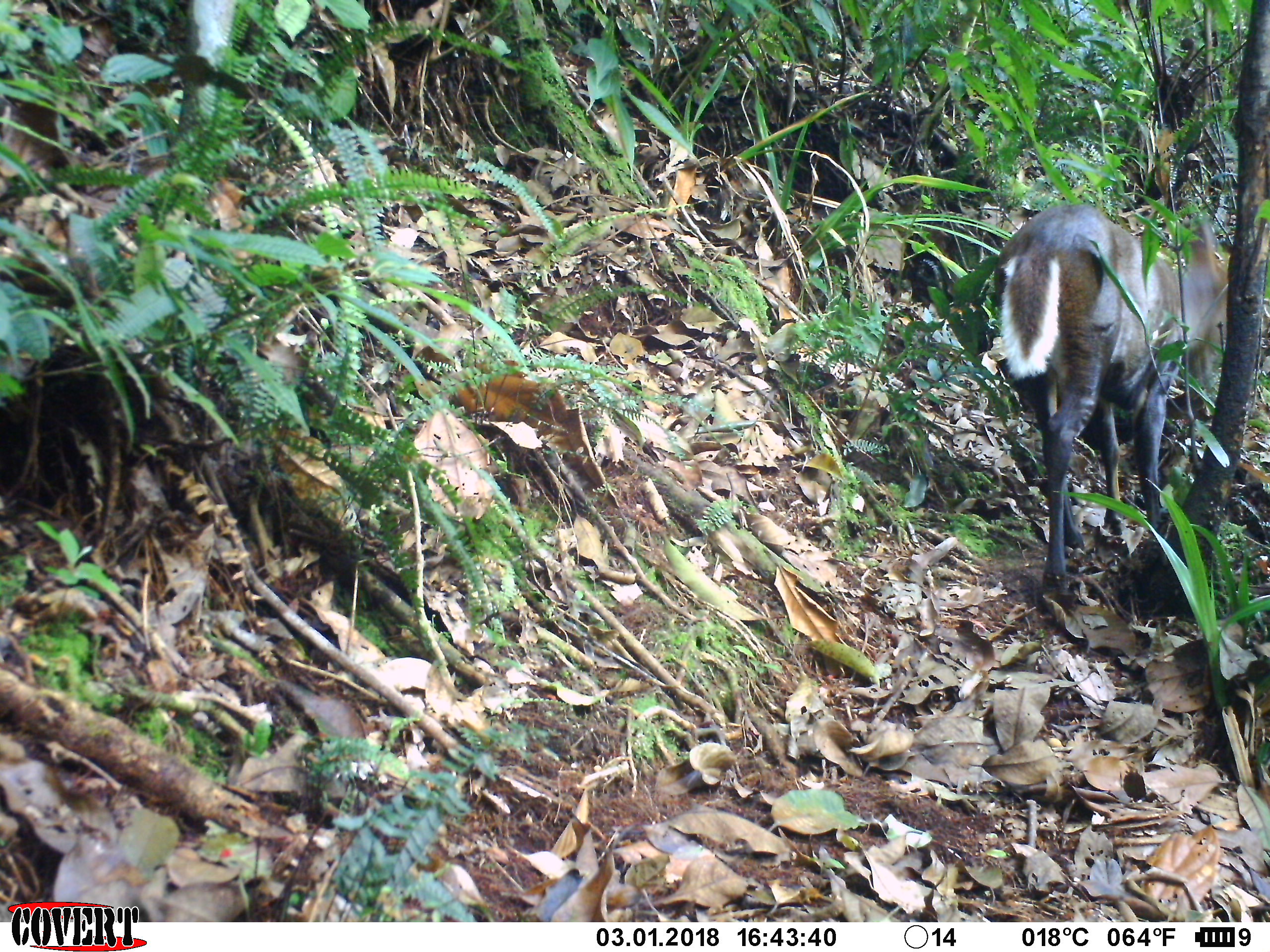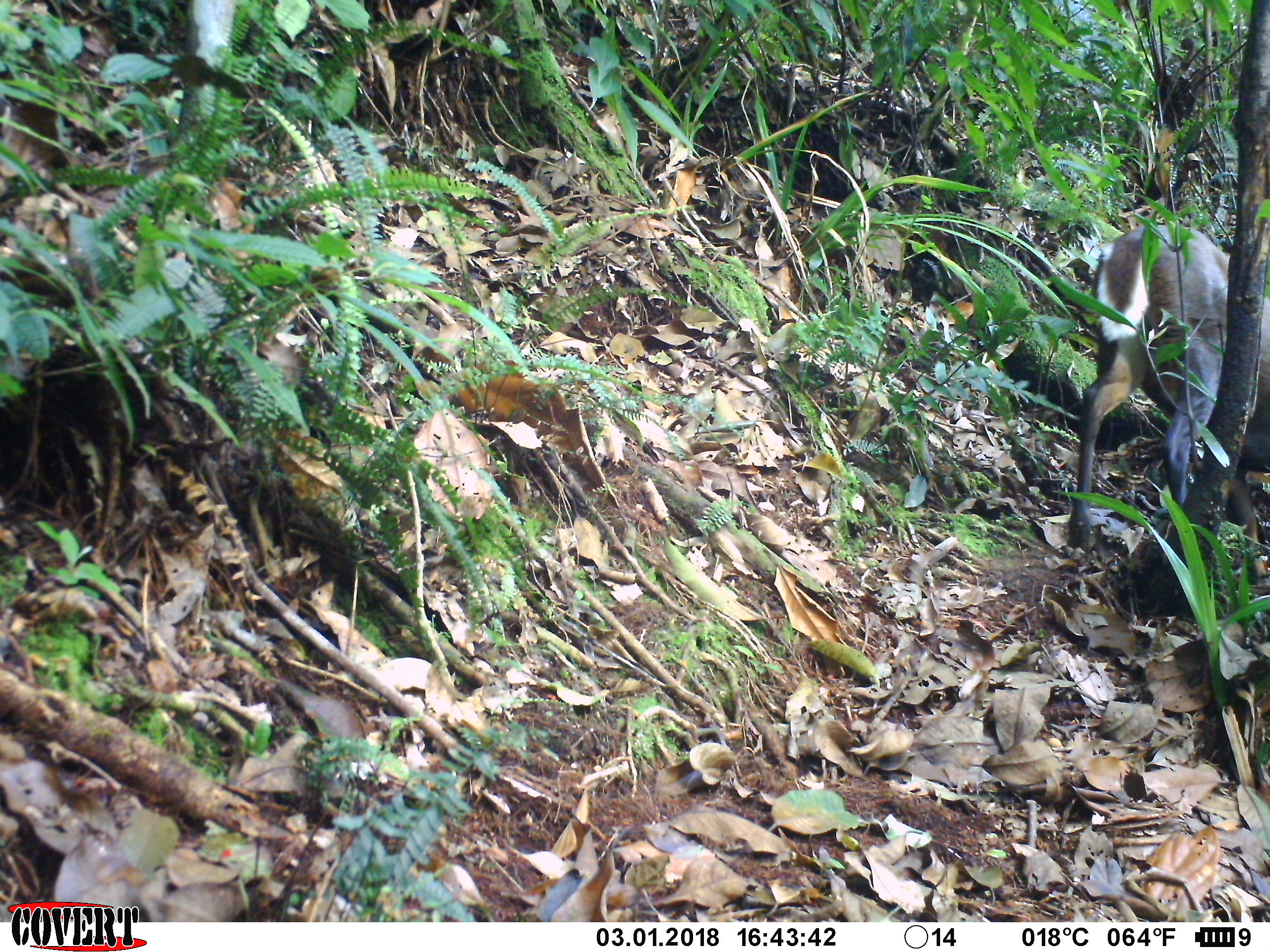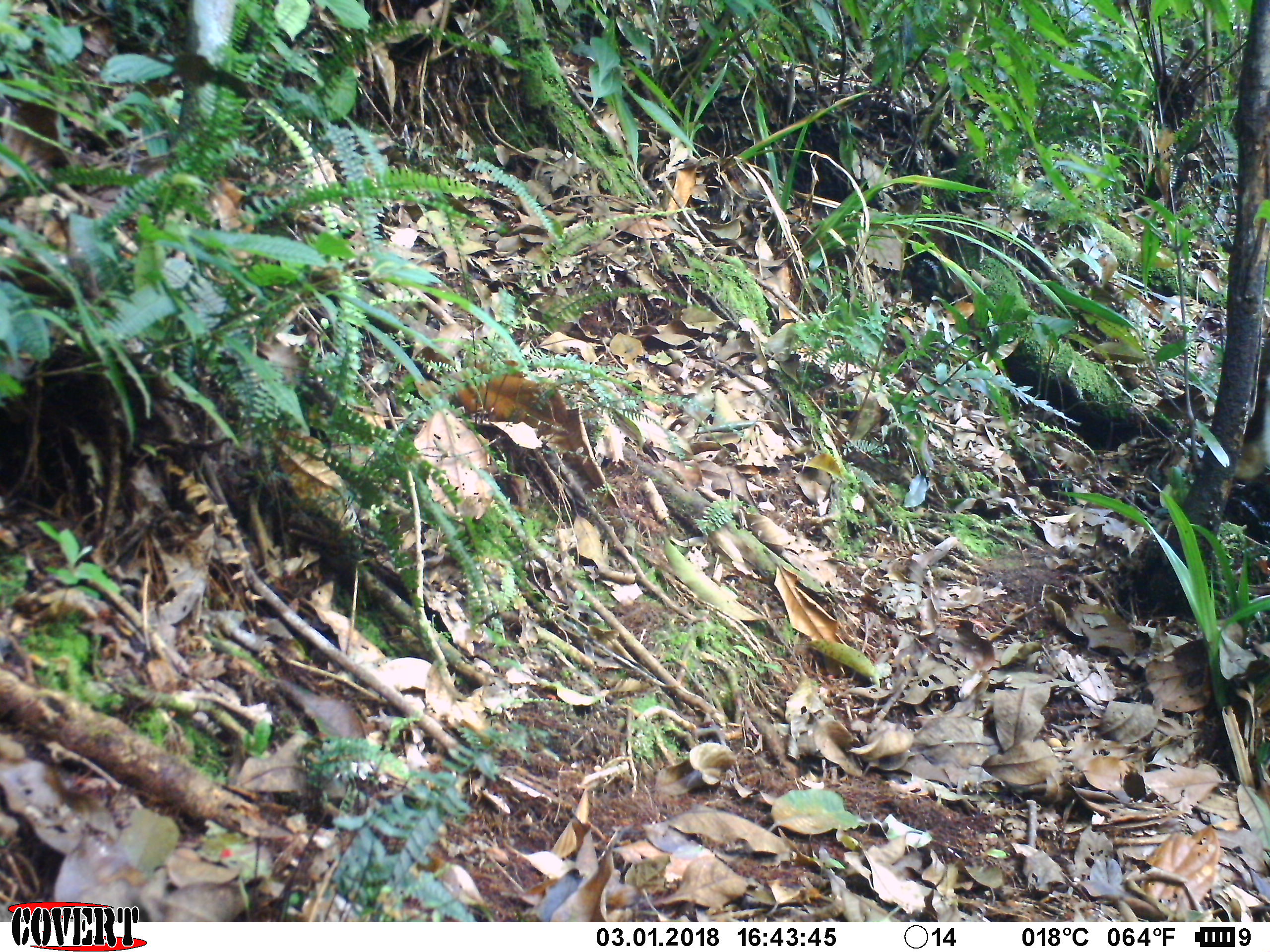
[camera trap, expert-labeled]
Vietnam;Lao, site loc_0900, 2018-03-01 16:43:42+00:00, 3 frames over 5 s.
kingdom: Animalia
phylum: Chordata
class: Mammalia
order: Artiodactyla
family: Cervidae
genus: Muntiacus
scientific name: Muntiacus rooseveltorum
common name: roosevelt's muntjac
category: roosevelts muntjac group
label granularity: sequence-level